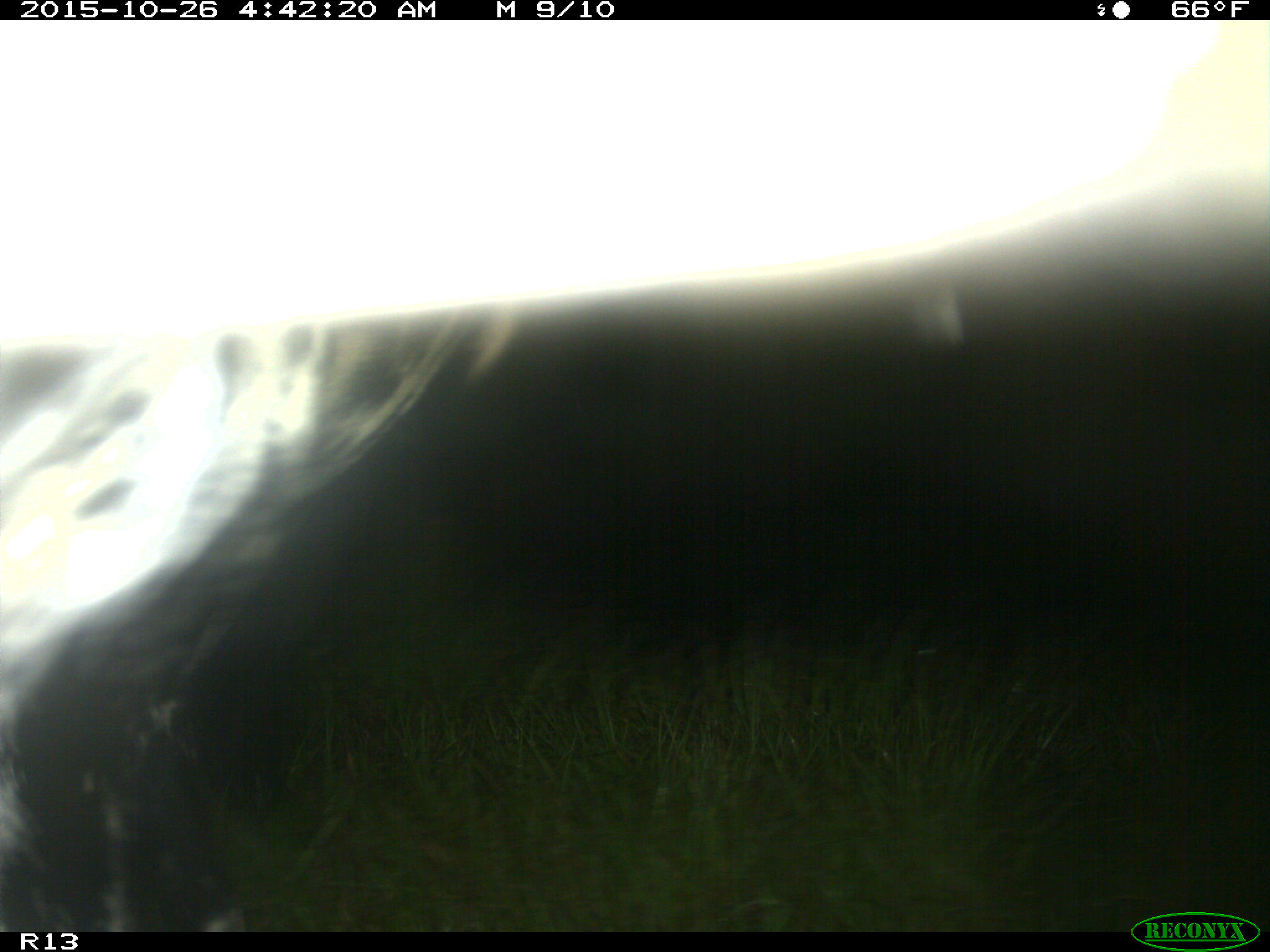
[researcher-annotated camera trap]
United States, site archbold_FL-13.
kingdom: Animalia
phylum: Chordata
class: Mammalia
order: Artiodactyla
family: Bovidae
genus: Bos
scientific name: Bos taurus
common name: domestic cow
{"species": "Bos taurus (domestic cow)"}